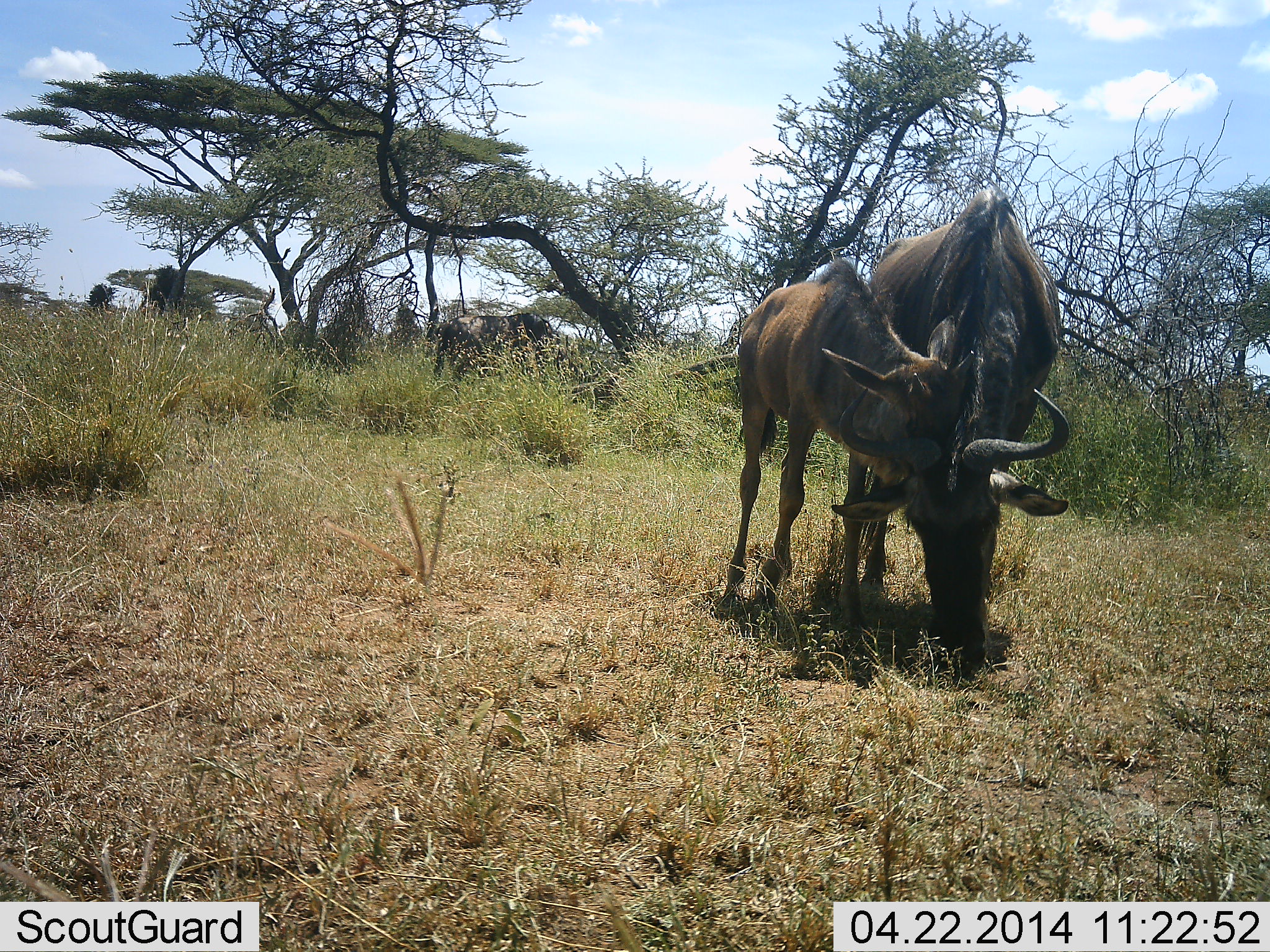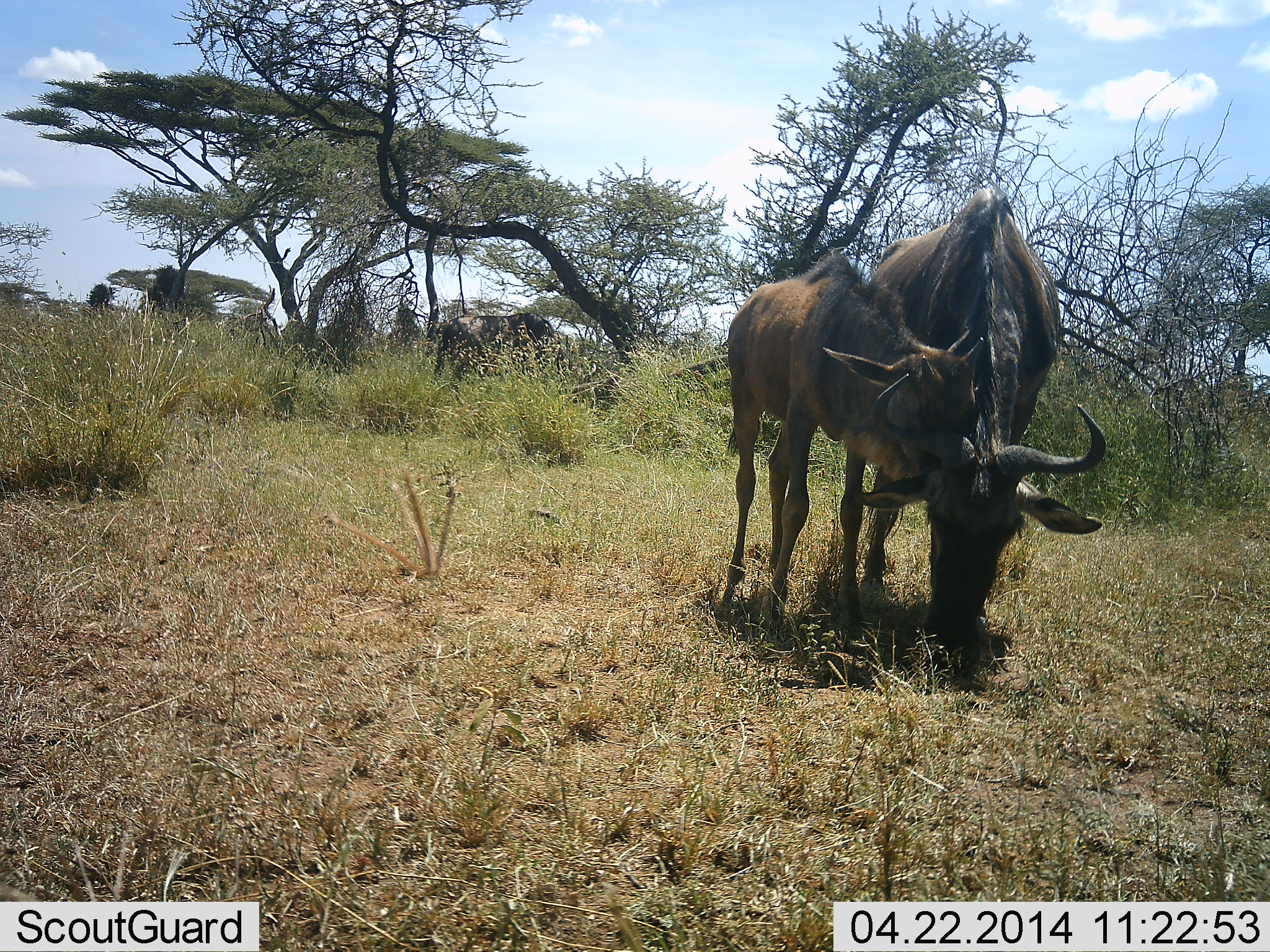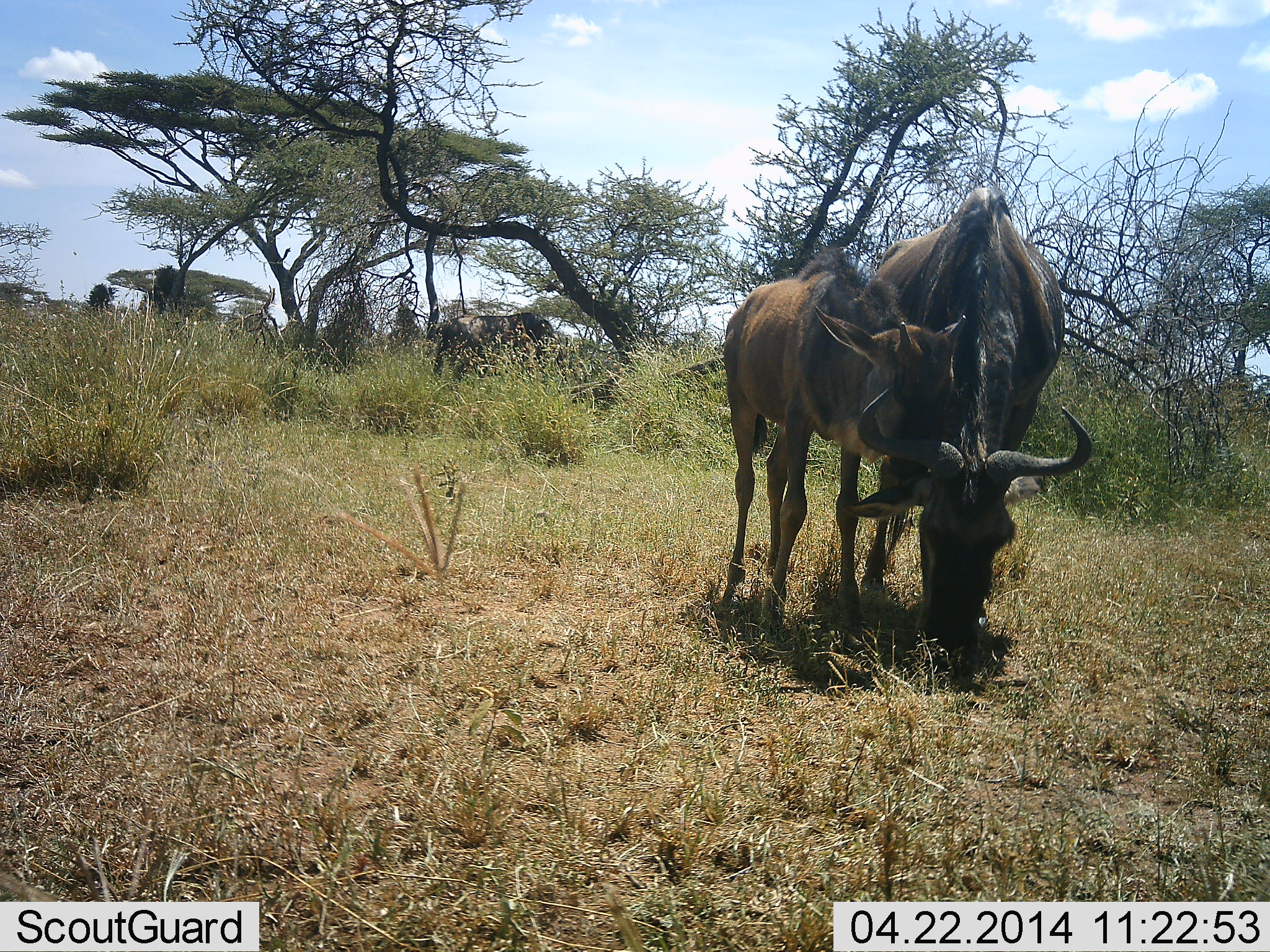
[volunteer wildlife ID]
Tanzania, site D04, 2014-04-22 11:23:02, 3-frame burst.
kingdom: Animalia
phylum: Chordata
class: Mammalia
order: Artiodactyla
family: Bovidae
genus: Connochaetes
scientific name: Connochaetes taurinus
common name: blue wildebeest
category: wildebeest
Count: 2.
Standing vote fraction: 43%.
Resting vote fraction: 0%.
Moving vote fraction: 3%.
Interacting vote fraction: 43%.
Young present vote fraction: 86%.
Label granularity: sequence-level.